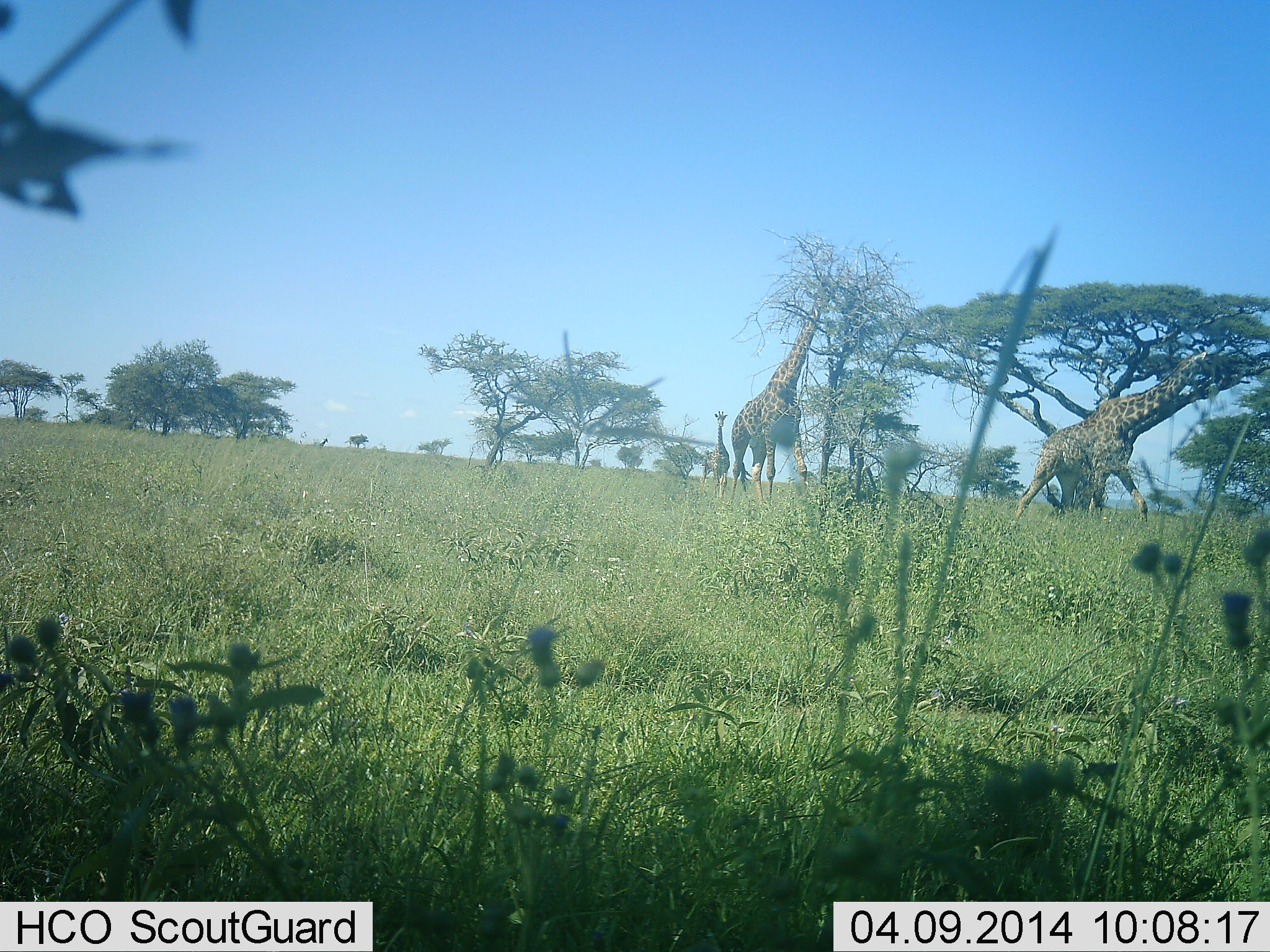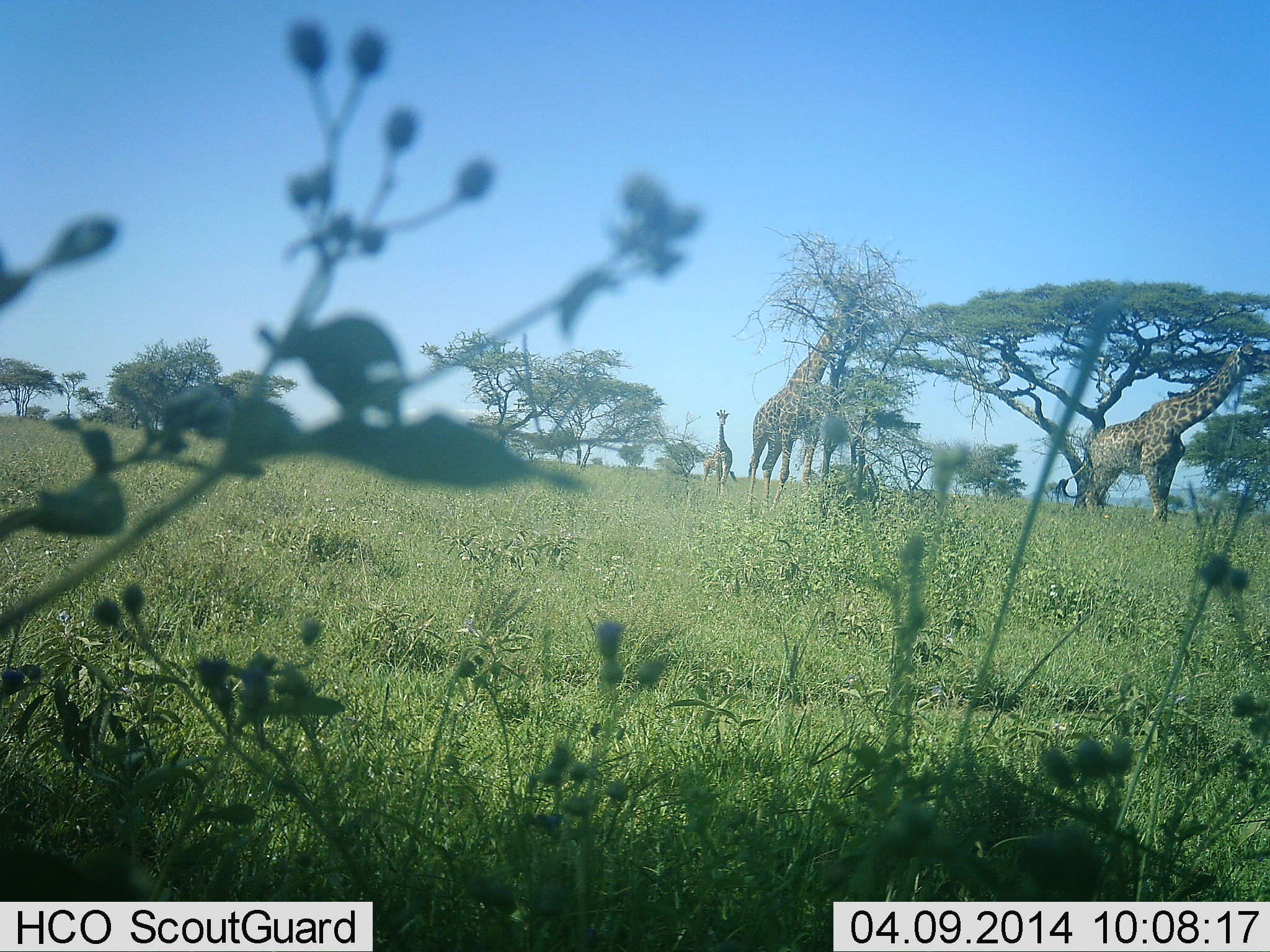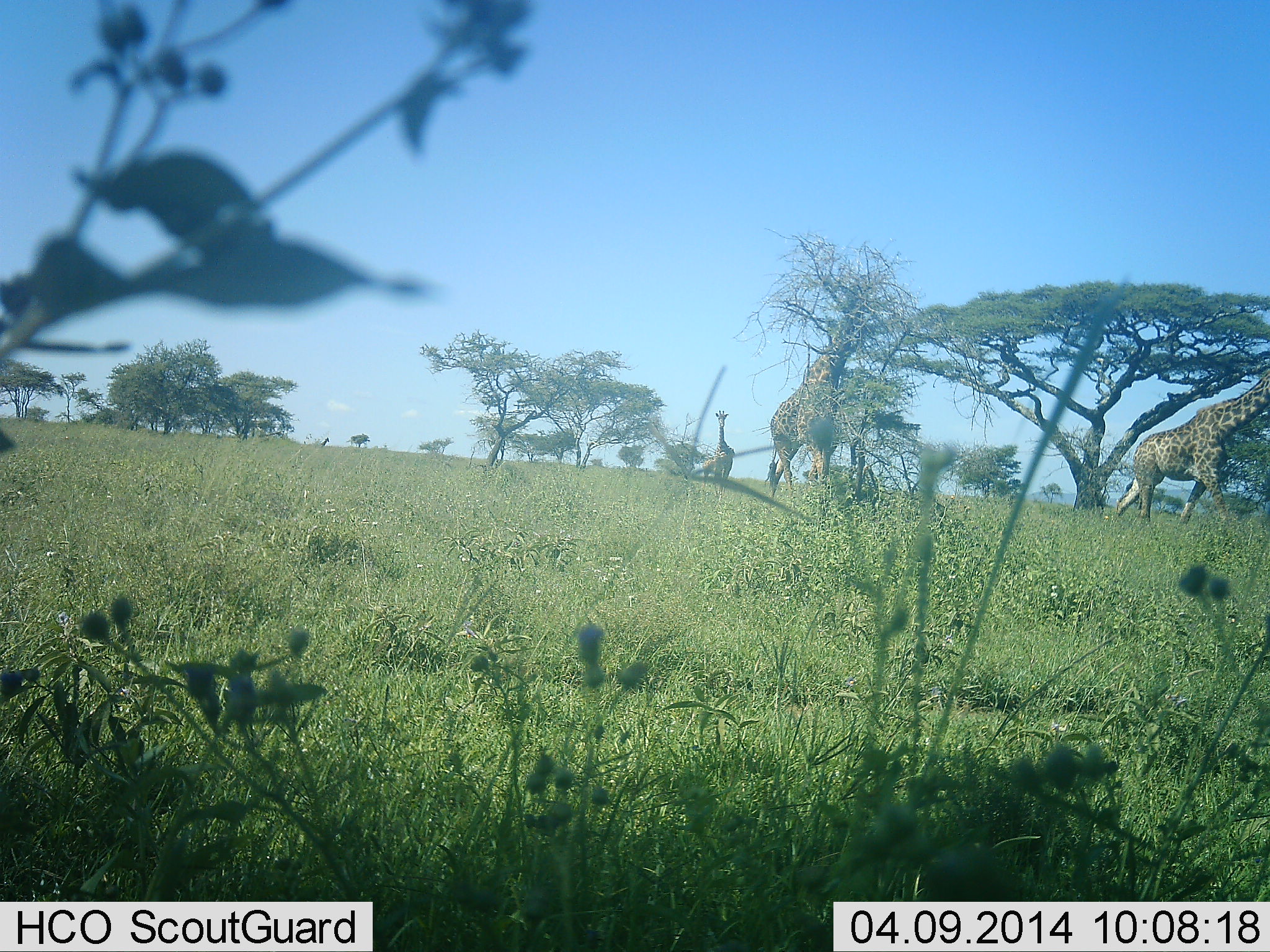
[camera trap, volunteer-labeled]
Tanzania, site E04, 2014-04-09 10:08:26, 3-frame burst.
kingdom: Animalia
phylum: Chordata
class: Mammalia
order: Artiodactyla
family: Giraffidae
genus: Giraffa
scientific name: Giraffa camelopardalis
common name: giraffe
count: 3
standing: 50%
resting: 0%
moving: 70%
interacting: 0%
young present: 30%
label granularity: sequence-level